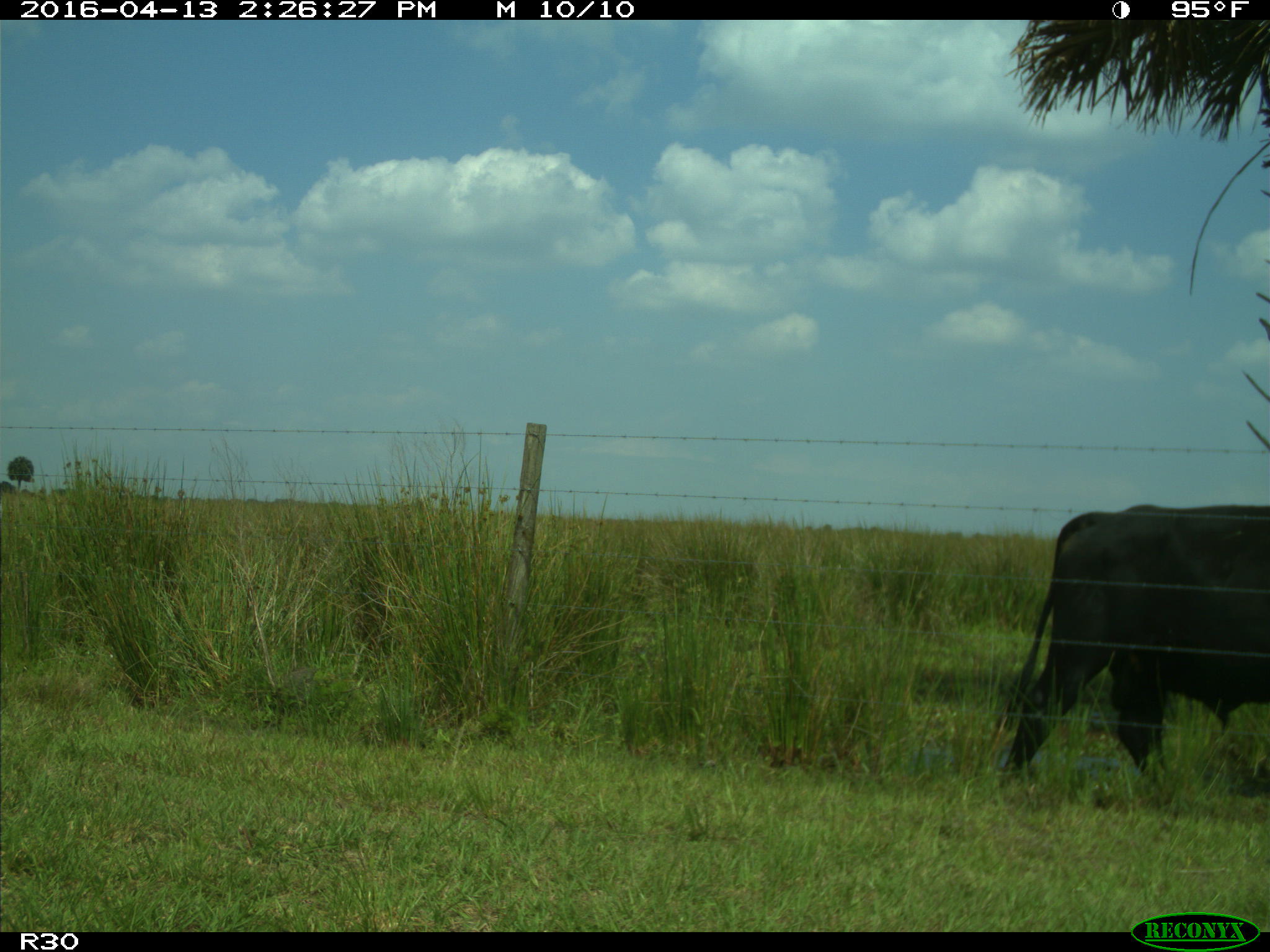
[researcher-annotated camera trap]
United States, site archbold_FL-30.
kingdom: Animalia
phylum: Chordata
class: Mammalia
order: Artiodactyla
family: Bovidae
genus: Bos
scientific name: Bos taurus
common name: domestic cow